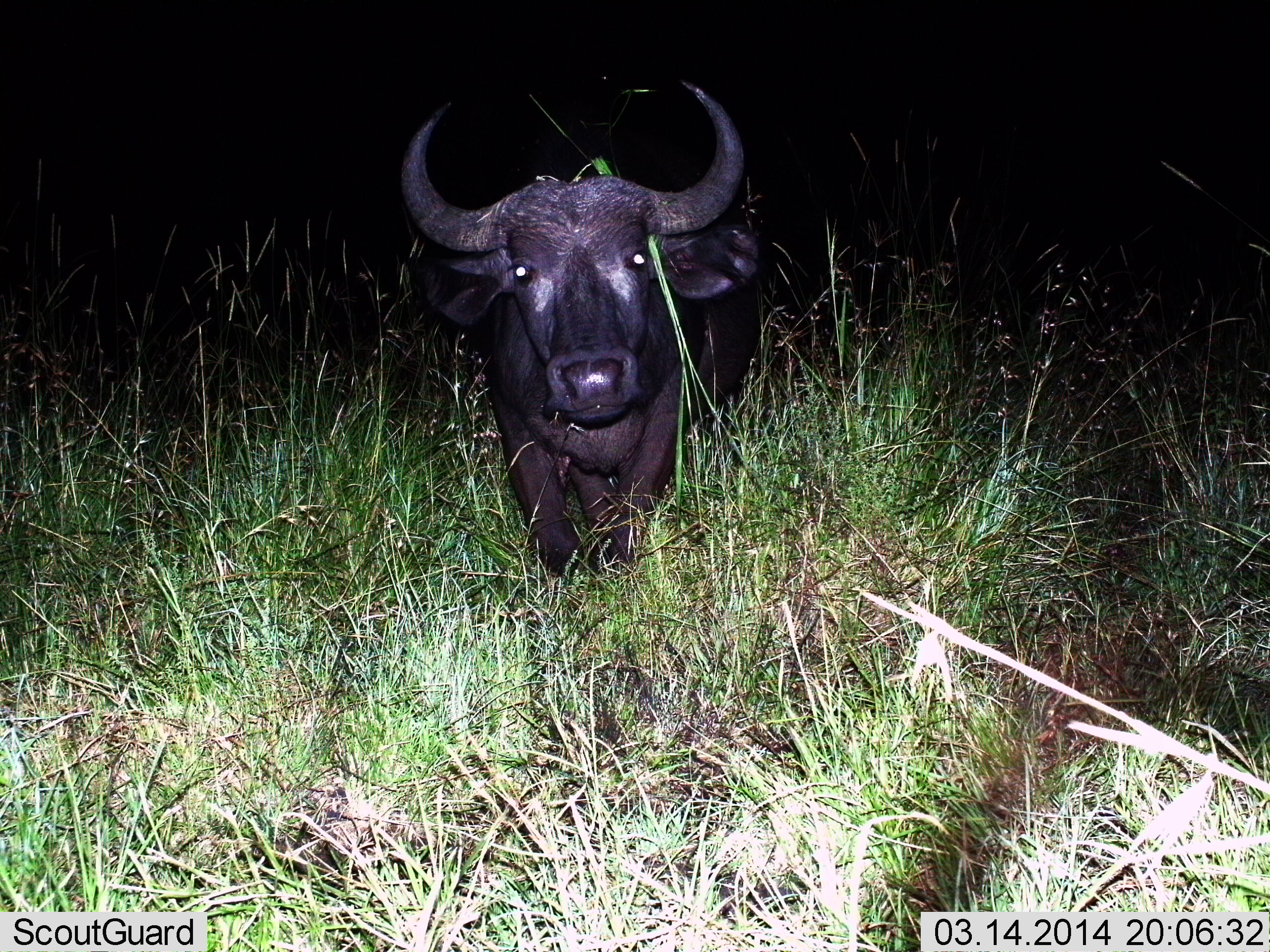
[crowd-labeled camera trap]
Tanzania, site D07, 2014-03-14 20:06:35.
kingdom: Animalia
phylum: Chordata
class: Mammalia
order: Artiodactyla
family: Bovidae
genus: Syncerus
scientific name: Syncerus caffer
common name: cape buffalo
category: buffalo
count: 1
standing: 70%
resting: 0%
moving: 30%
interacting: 10%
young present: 0%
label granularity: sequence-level